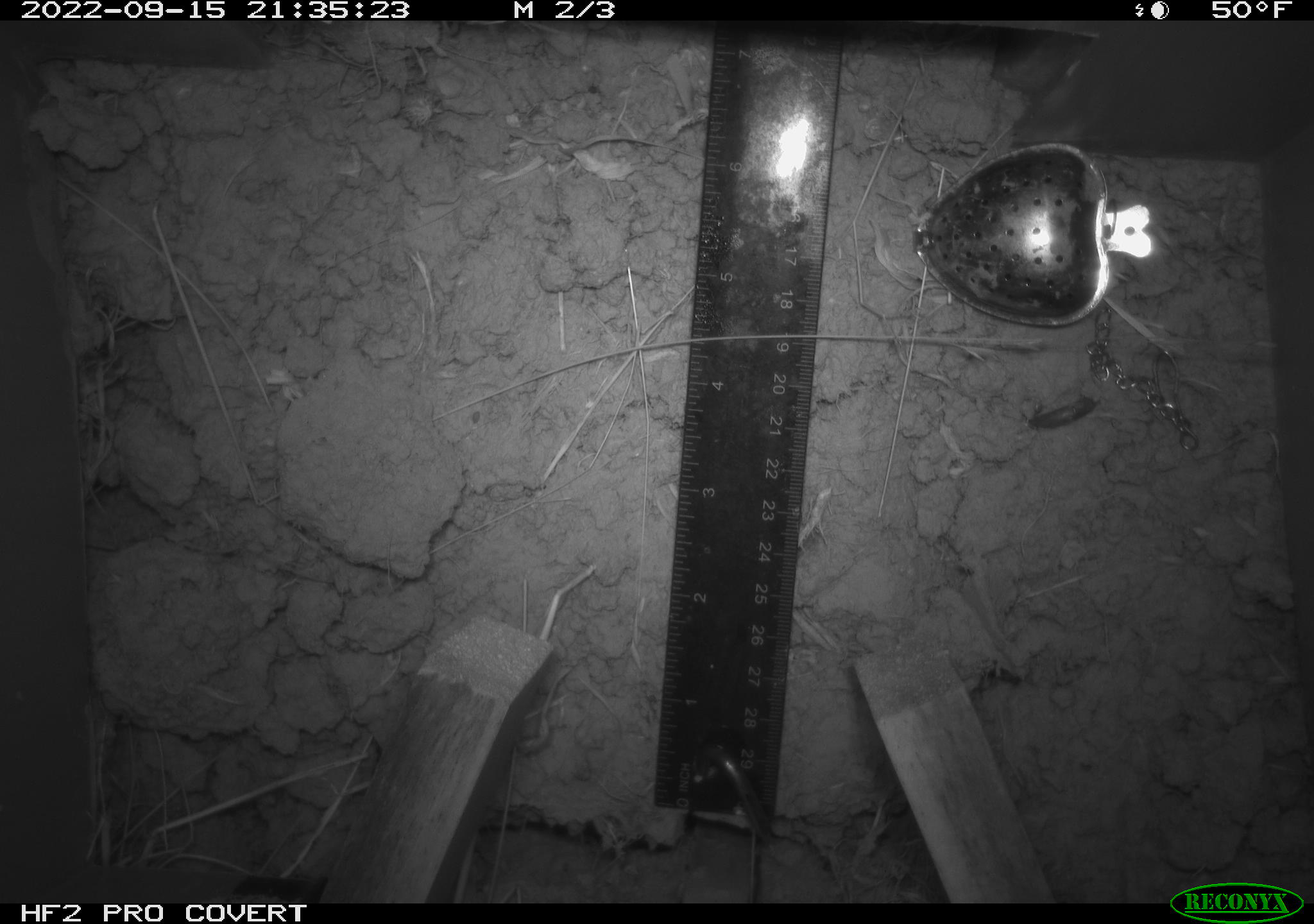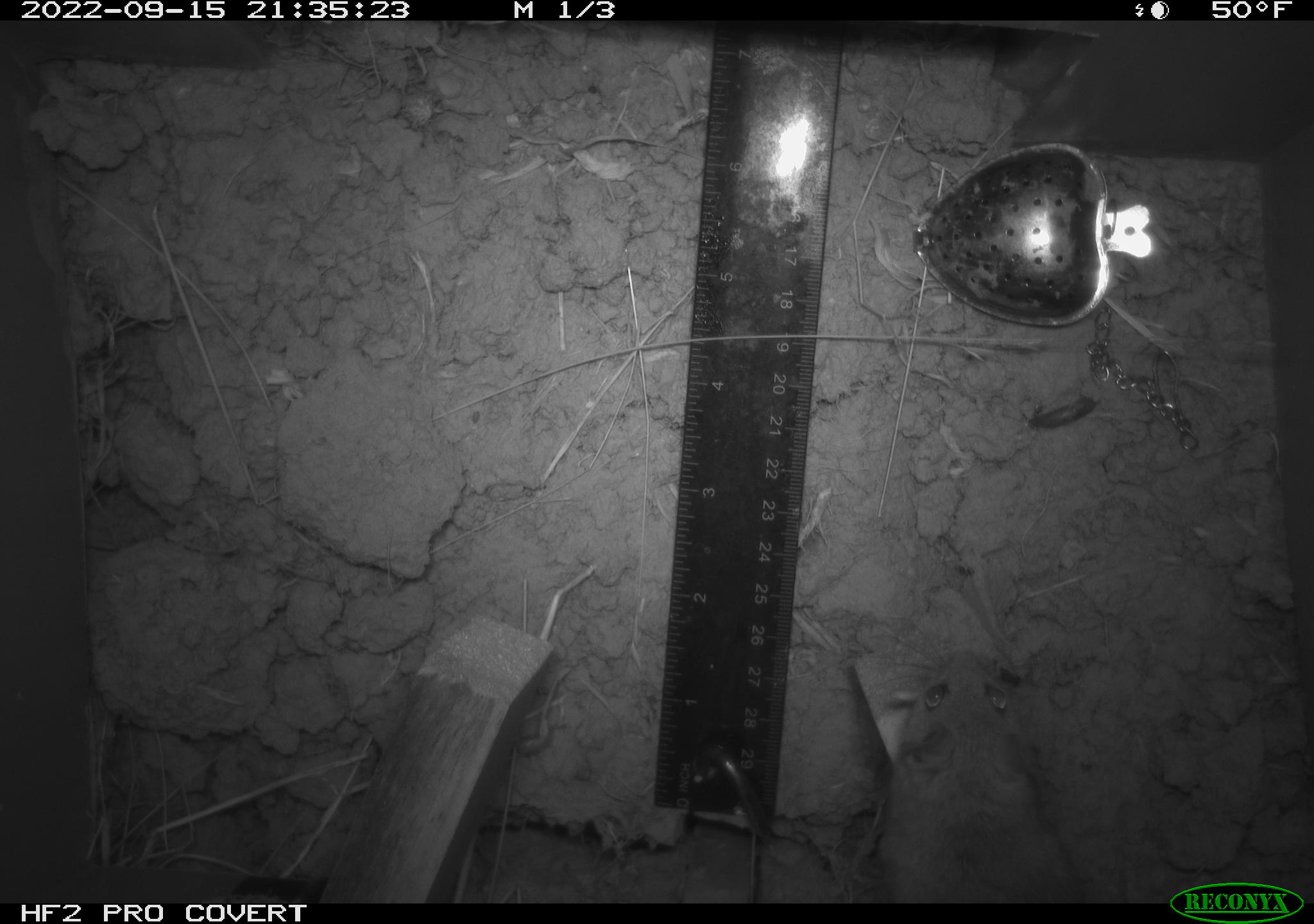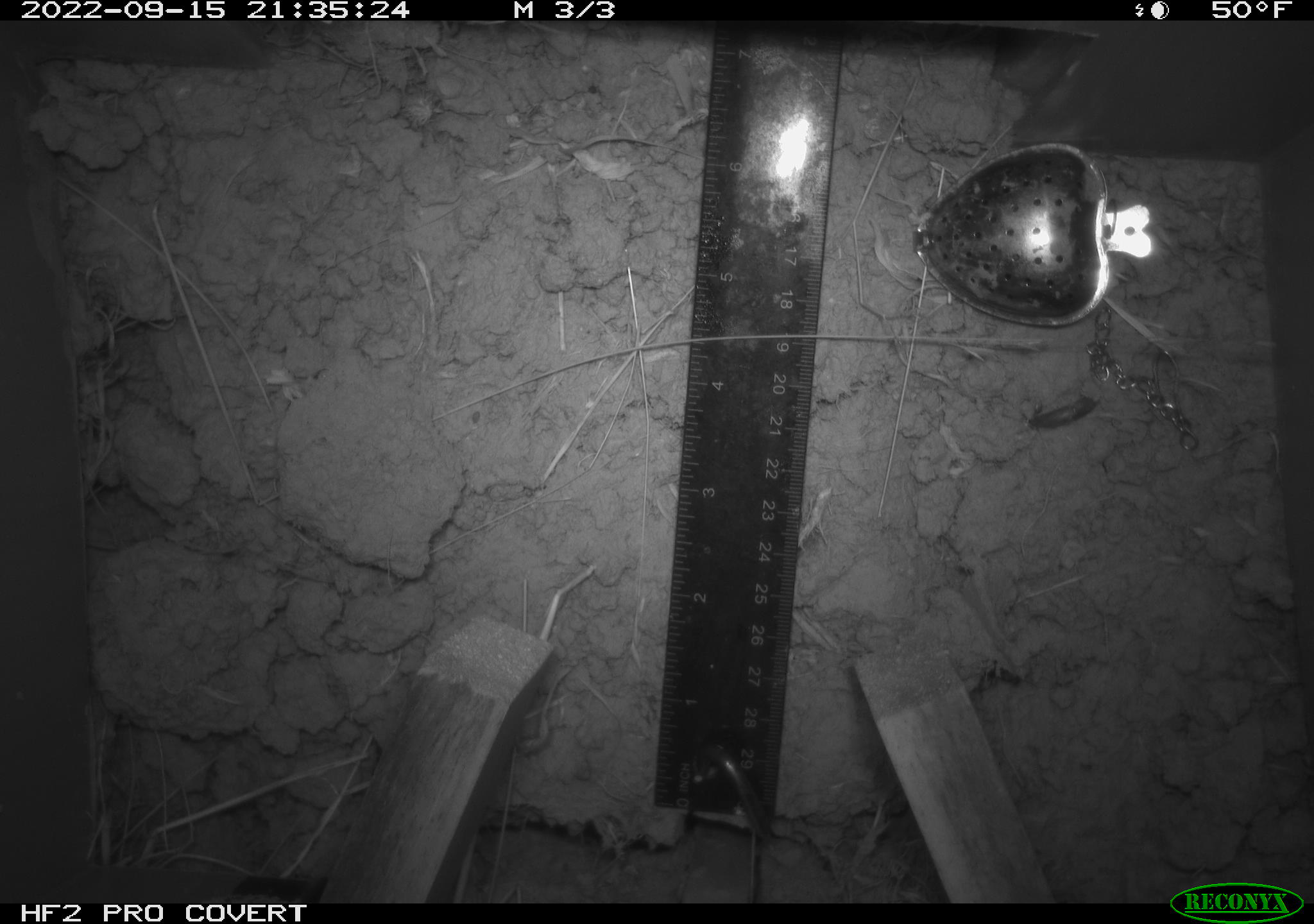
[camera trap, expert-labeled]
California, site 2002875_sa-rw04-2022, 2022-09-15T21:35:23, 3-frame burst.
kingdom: Animalia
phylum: Chordata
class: Mammalia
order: Rodentia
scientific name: Rodentia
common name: mouse species